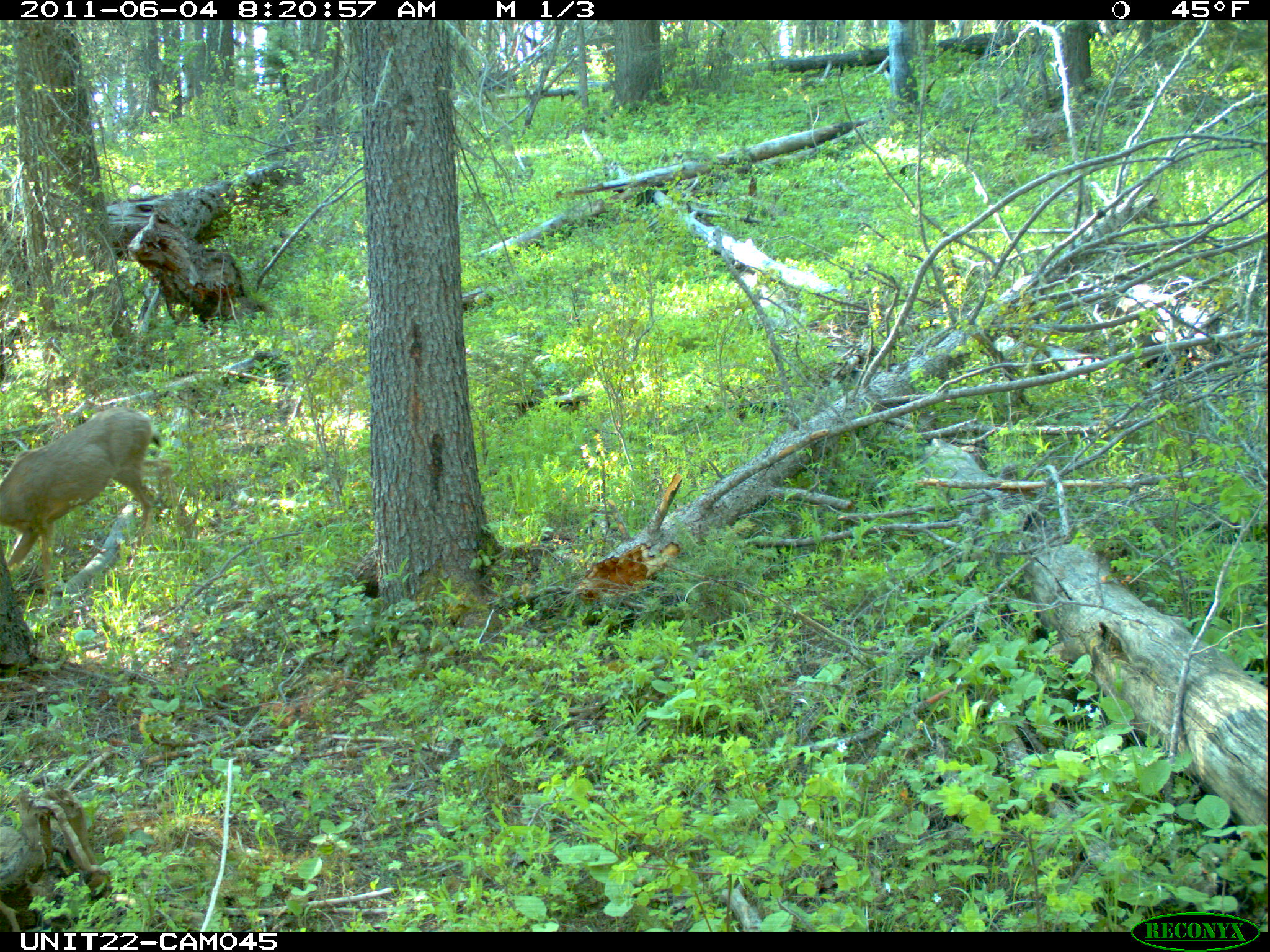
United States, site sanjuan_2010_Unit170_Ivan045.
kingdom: Animalia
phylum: Chordata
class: Mammalia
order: Artiodactyla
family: Cervidae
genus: Odocoileus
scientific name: Odocoileus hemionus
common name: mule deer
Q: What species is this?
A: Odocoileus hemionus (mule deer).